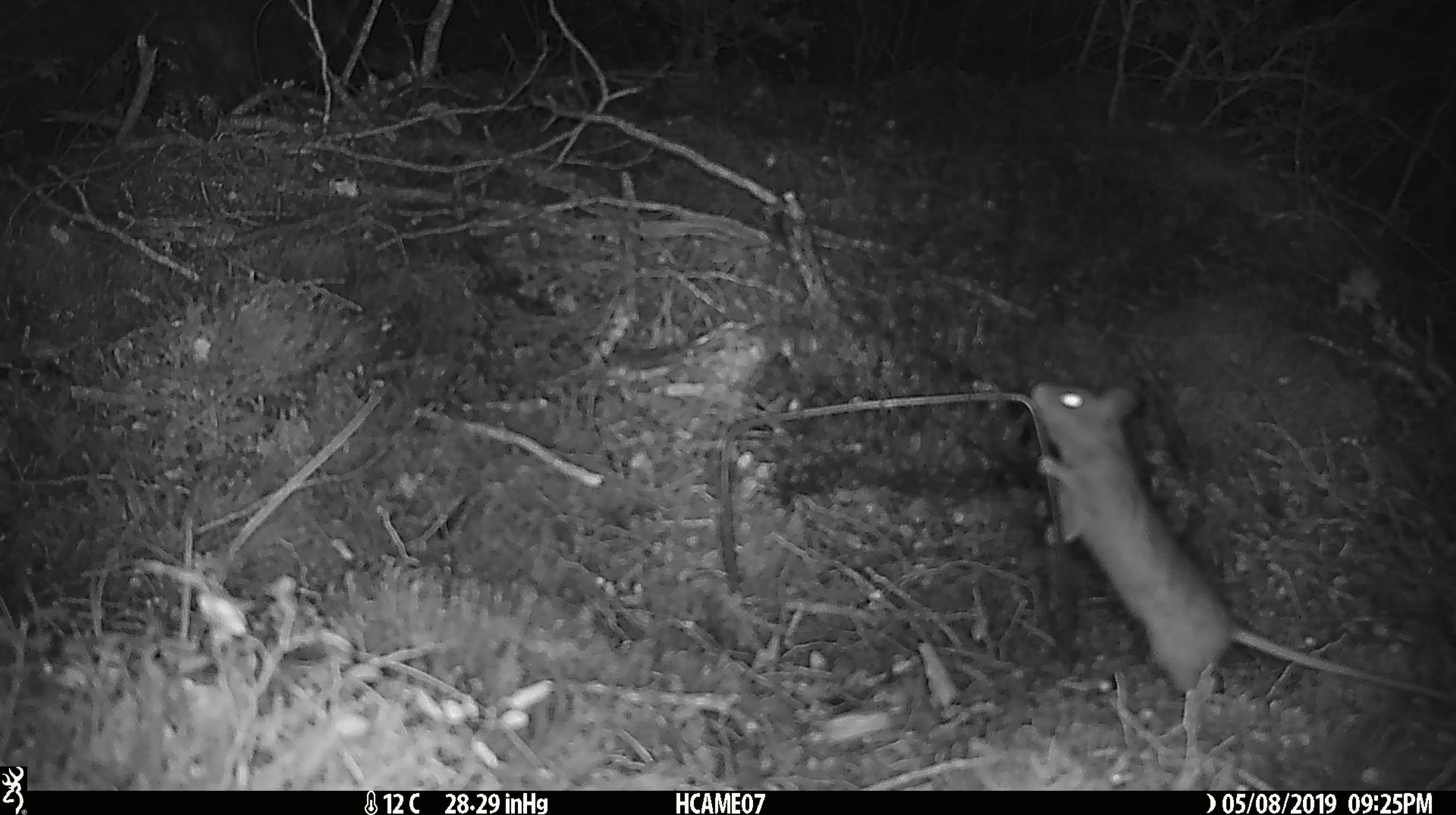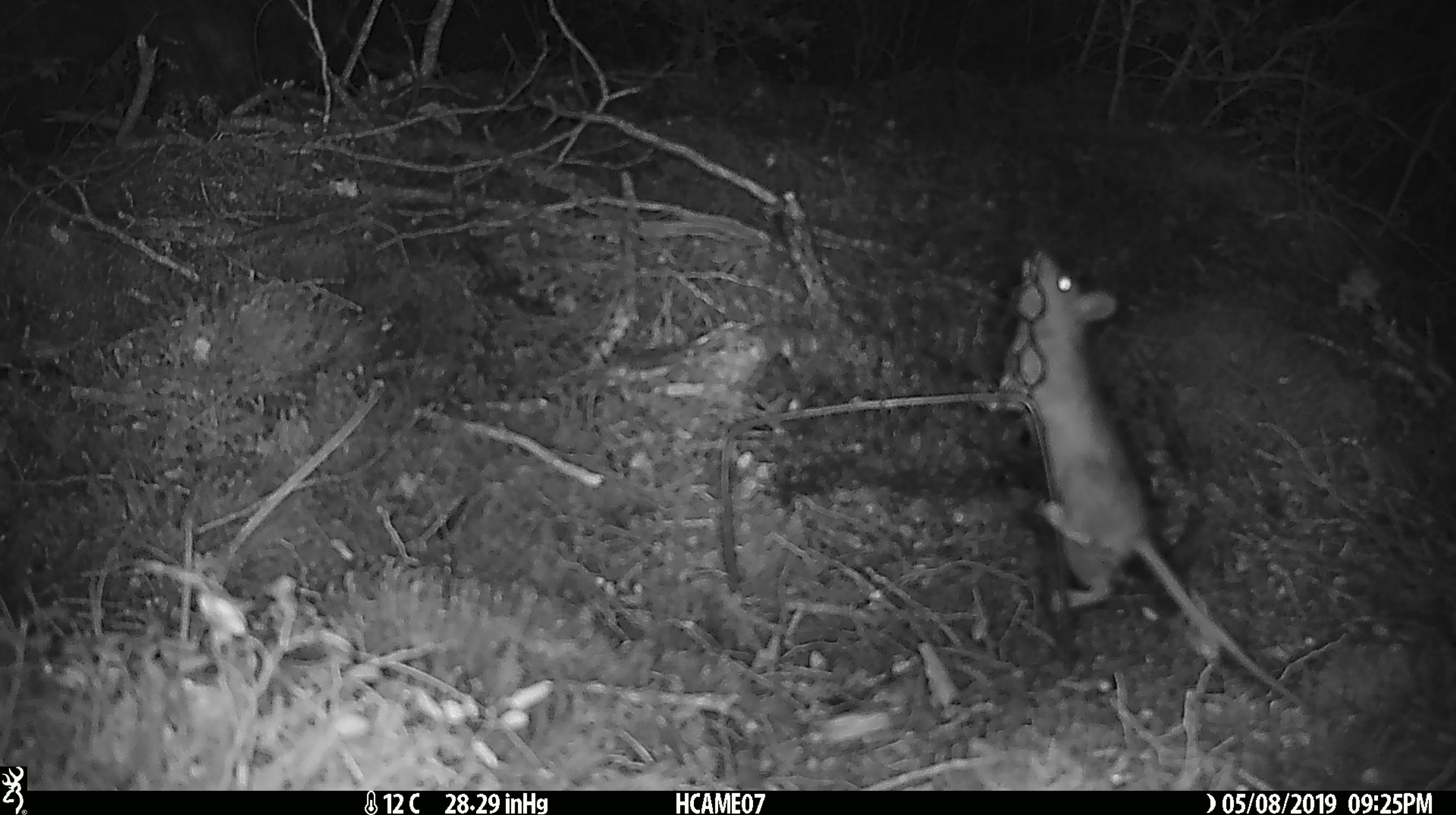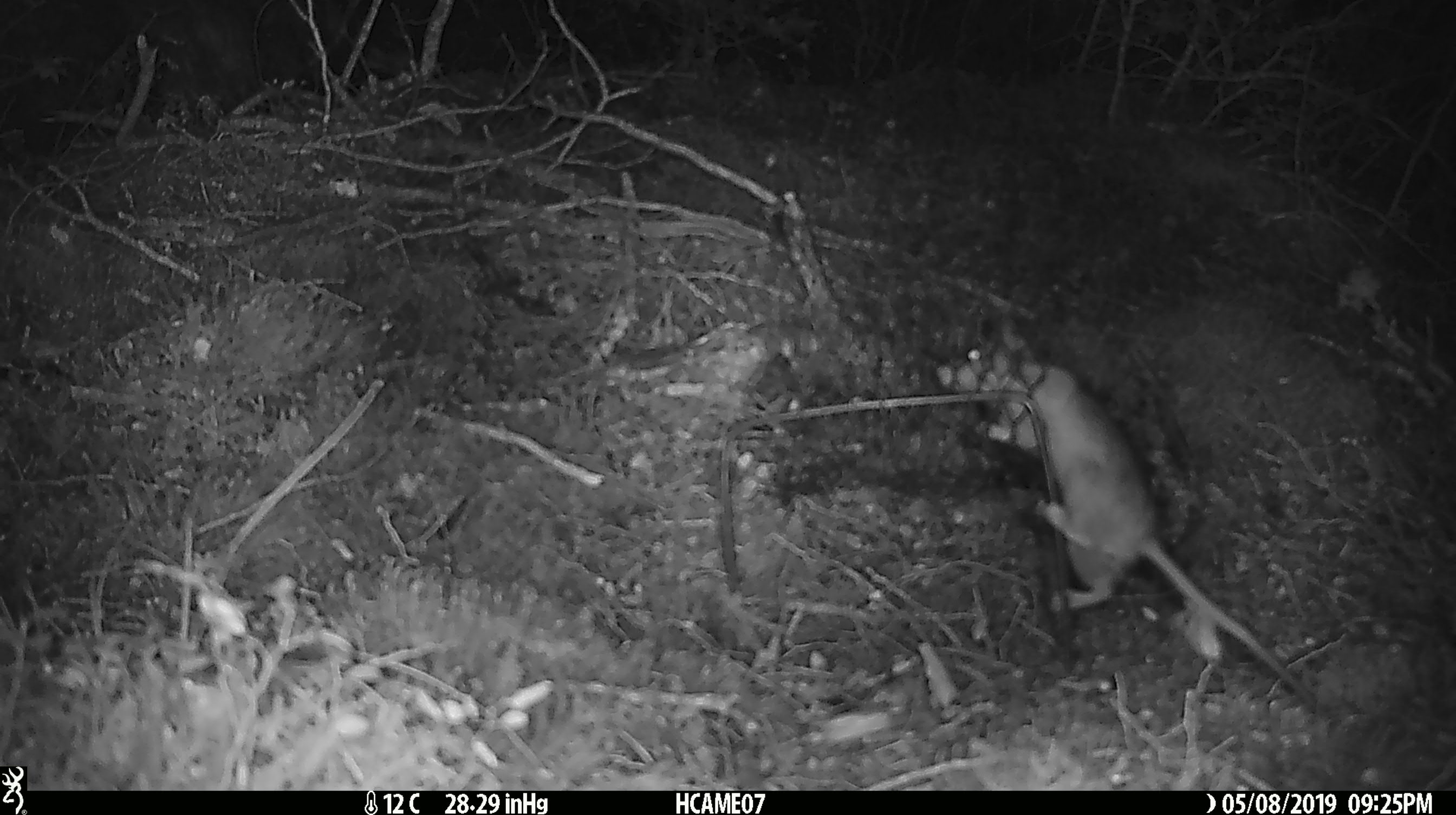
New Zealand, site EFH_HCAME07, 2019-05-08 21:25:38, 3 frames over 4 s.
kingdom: Animalia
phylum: Chordata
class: Mammalia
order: Rodentia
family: Muridae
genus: Rattus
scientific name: Rattus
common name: rat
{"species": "rat (Rattus)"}